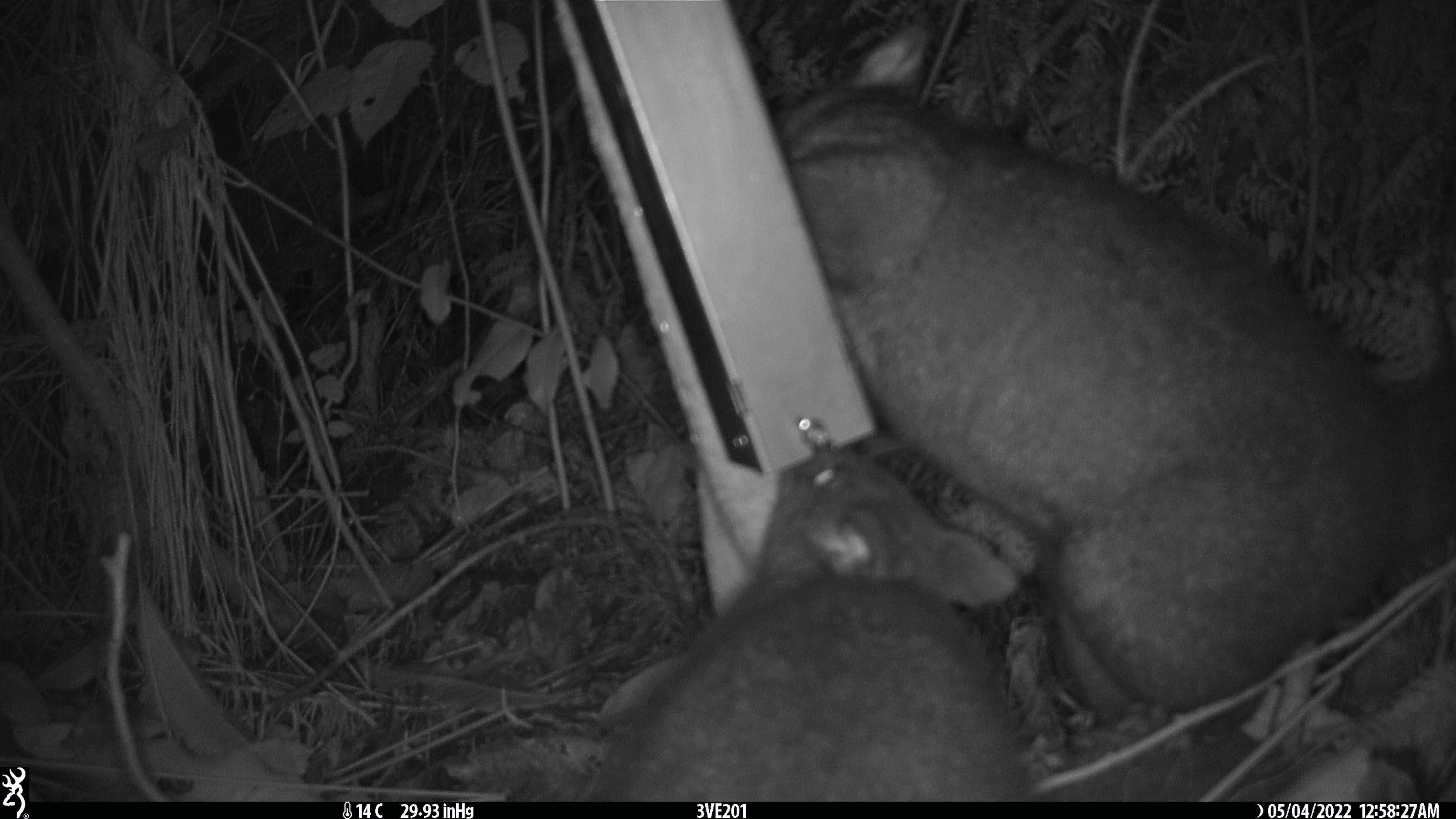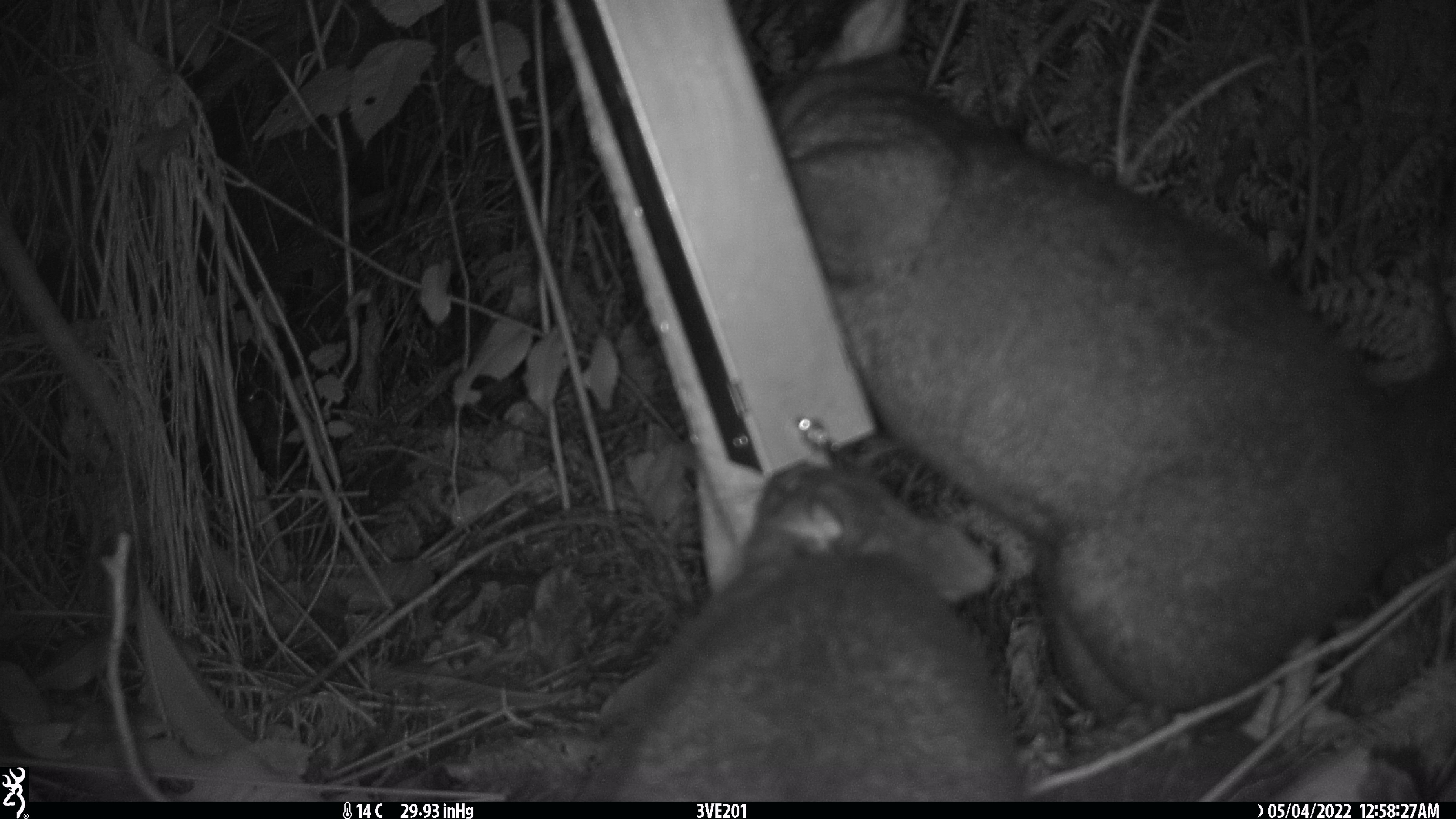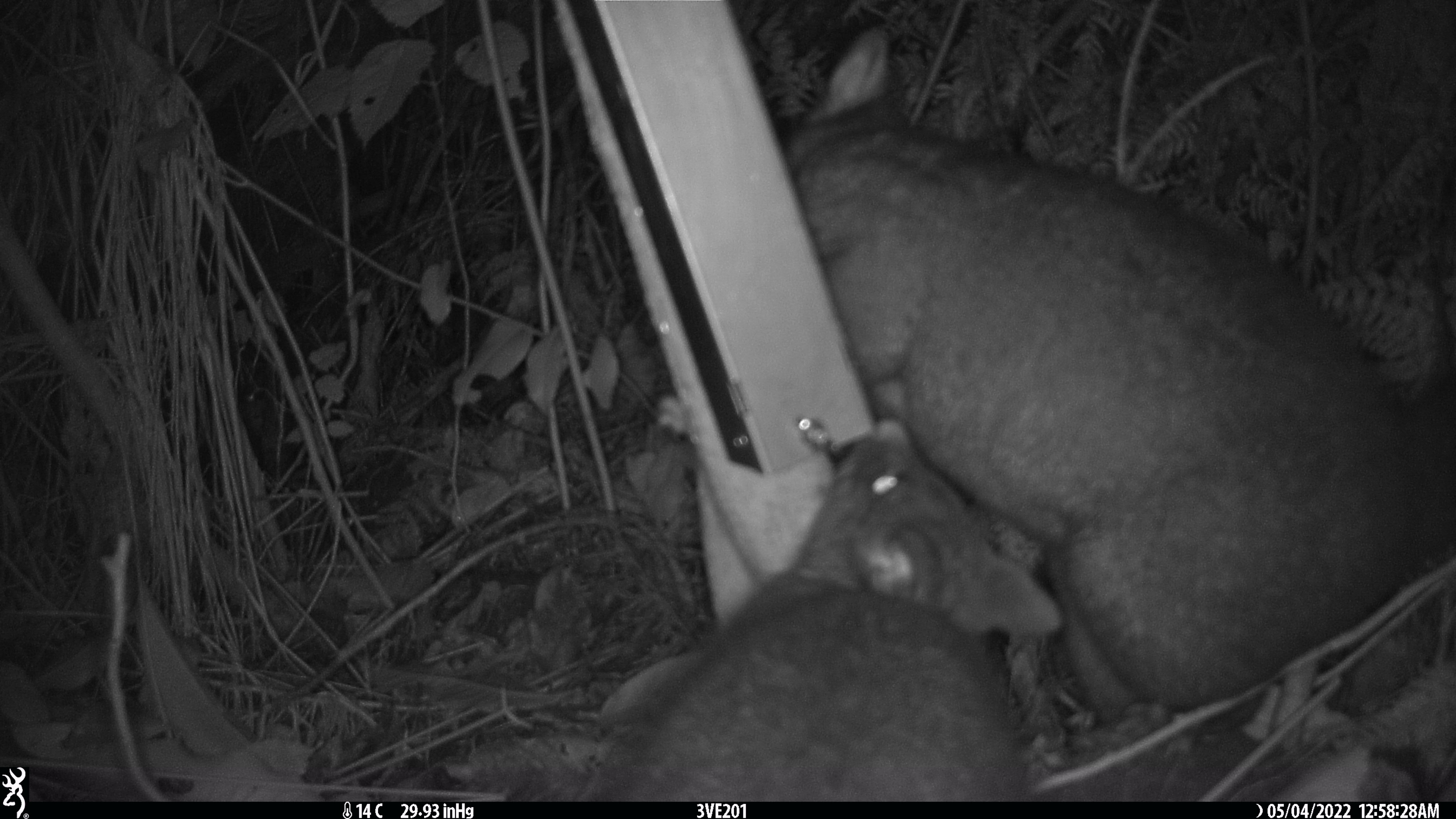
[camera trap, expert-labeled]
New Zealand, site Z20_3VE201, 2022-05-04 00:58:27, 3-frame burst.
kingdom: Animalia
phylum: Chordata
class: Mammalia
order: Diprotodontia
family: Phalangeridae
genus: Trichosurus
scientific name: Trichosurus vulpecula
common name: common brushtail possum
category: possum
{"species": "possum (common brushtail possum) (Trichosurus vulpecula)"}